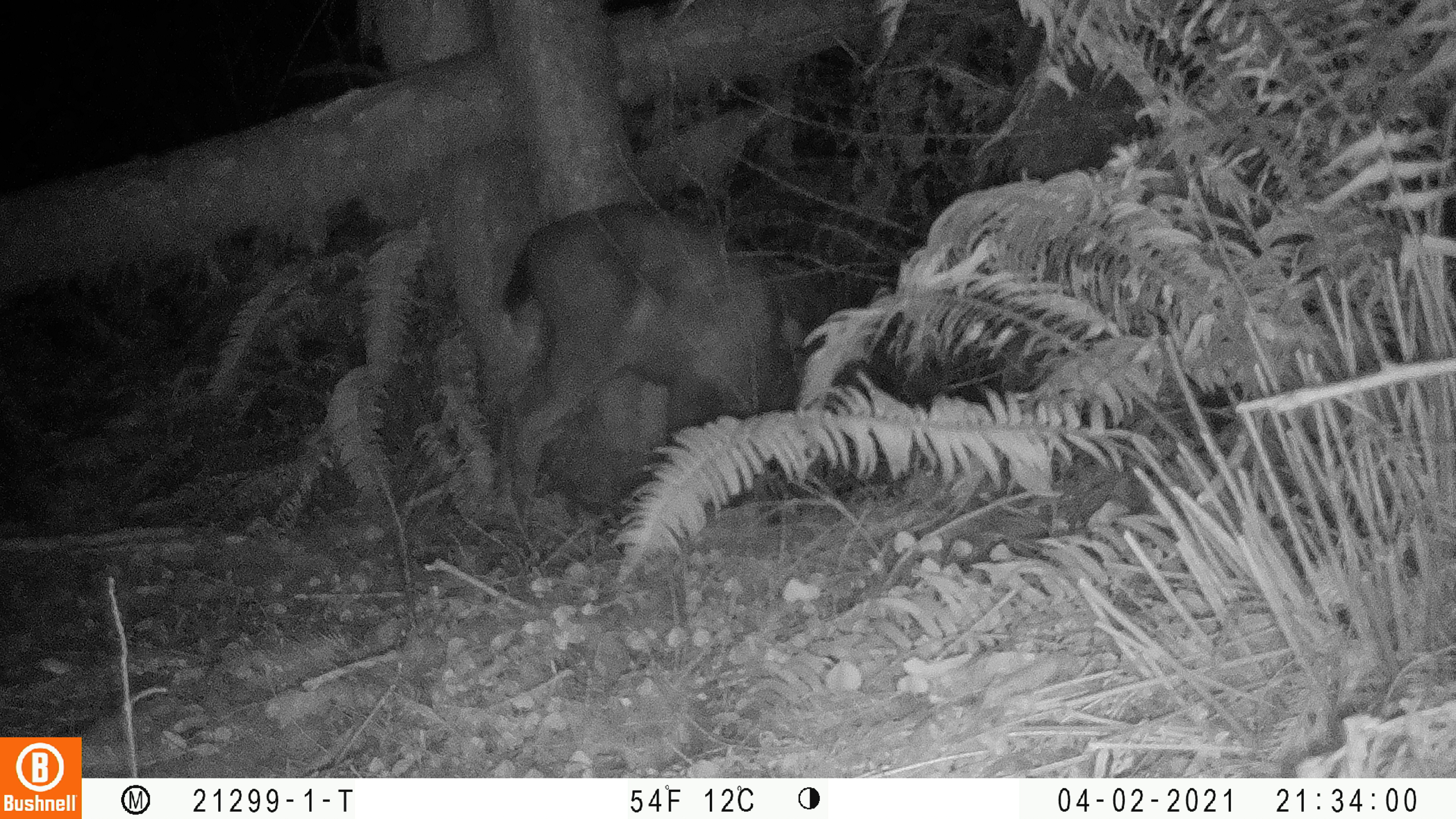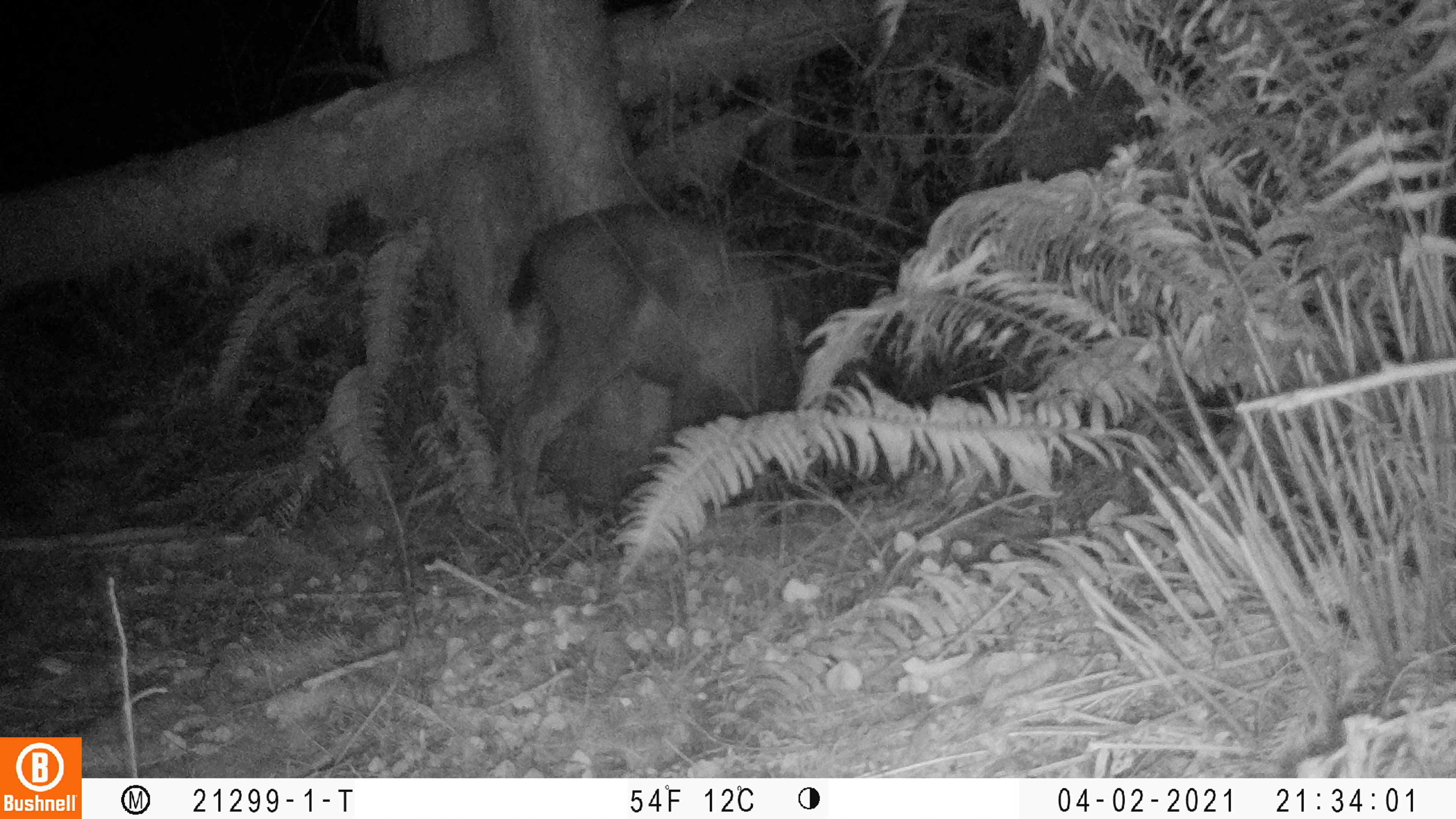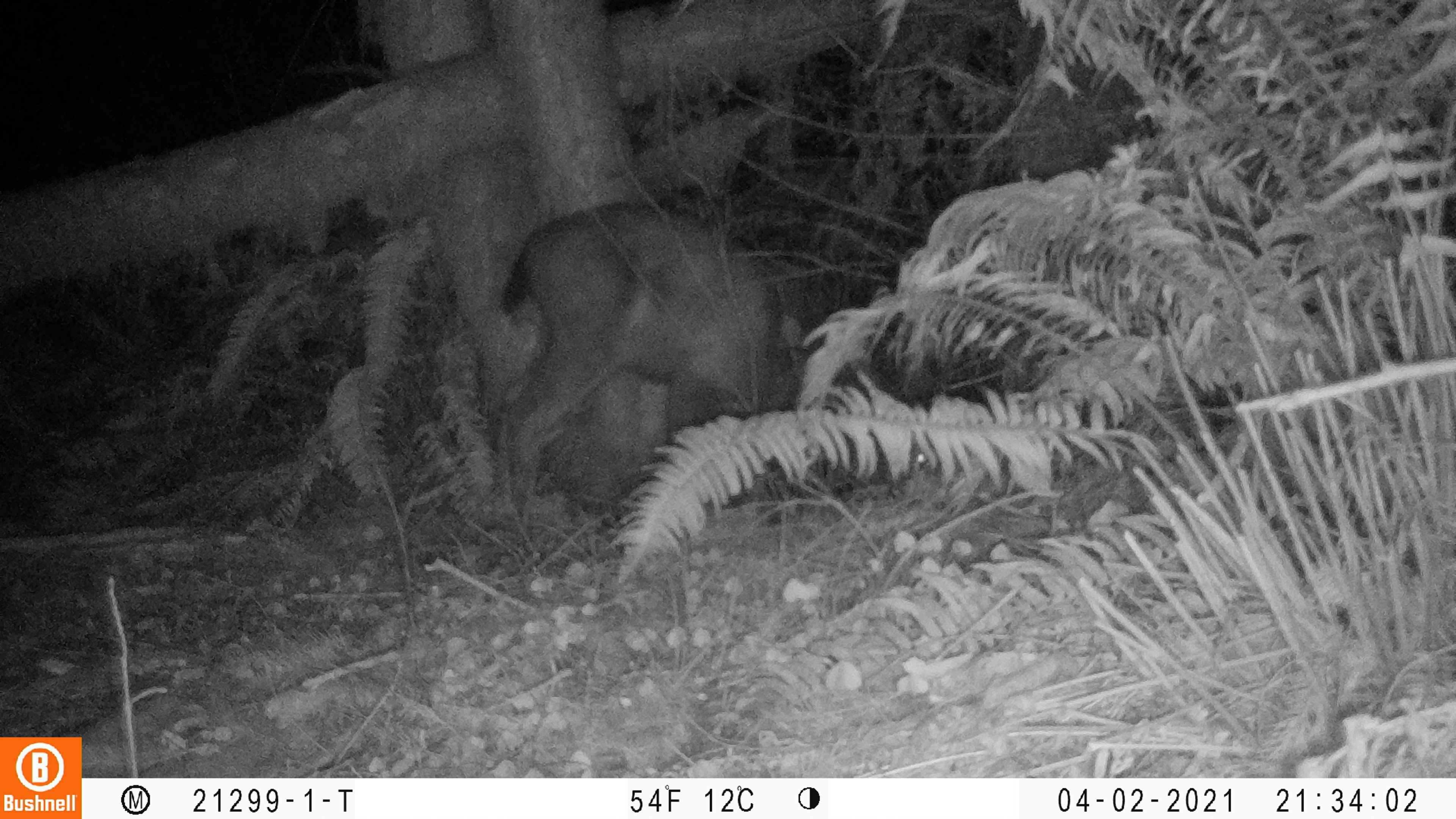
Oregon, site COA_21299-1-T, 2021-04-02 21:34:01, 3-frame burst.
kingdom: Animalia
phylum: Chordata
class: Mammalia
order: Artiodactyla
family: Cervidae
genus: Odocoileus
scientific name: Odocoileus hemionus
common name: black-tailed deer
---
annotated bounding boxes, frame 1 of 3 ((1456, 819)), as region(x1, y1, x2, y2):
black-tailed deer: region(497, 199, 936, 522)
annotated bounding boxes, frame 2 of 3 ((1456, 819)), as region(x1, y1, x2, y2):
black-tailed deer: region(495, 197, 982, 530)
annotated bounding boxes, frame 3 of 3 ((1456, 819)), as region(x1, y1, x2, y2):
black-tailed deer: region(494, 195, 998, 522)